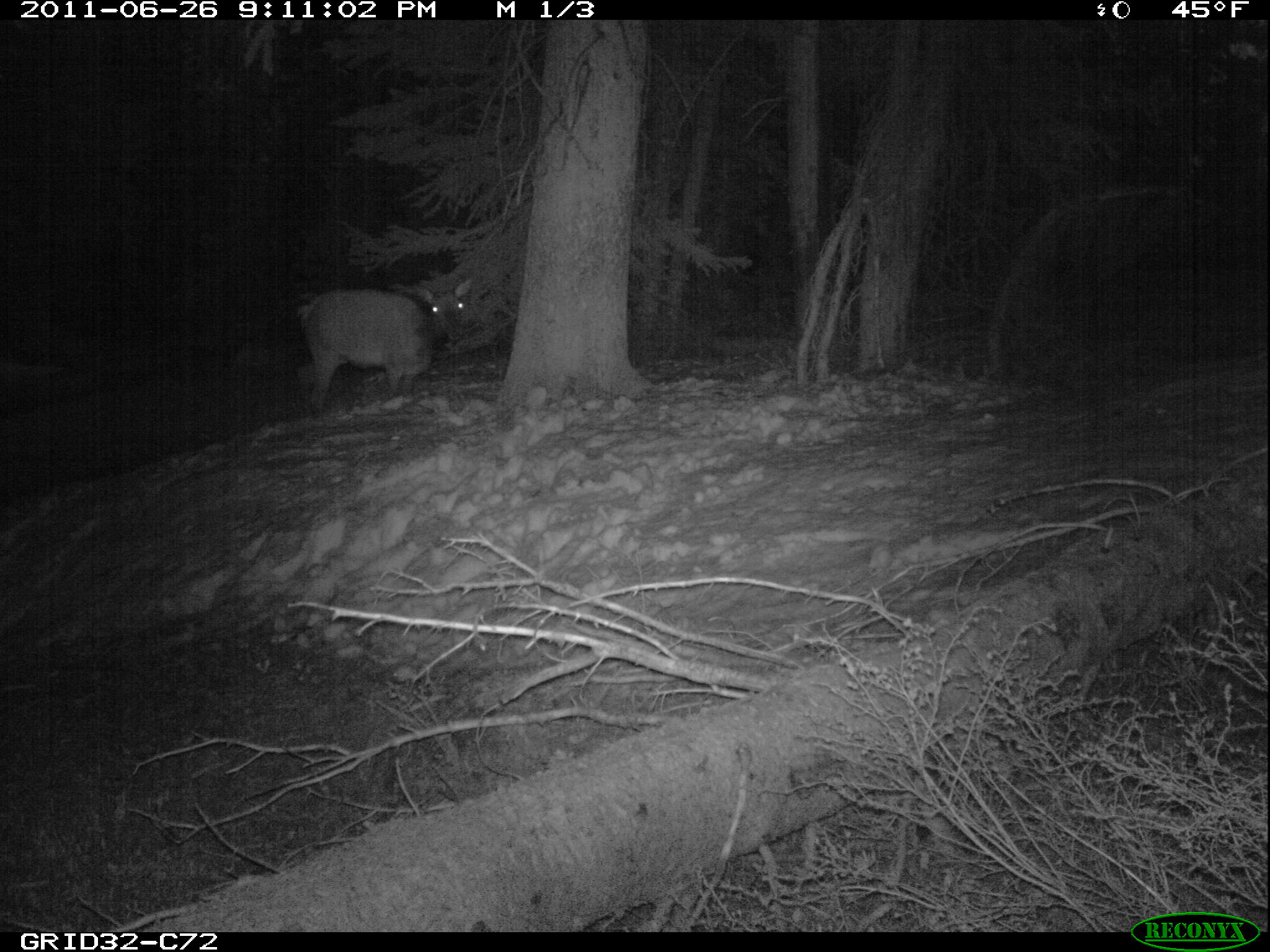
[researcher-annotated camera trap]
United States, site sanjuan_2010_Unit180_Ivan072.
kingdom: Animalia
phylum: Chordata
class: Mammalia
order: Artiodactyla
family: Cervidae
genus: Cervus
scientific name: Cervus elaphus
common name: red deer